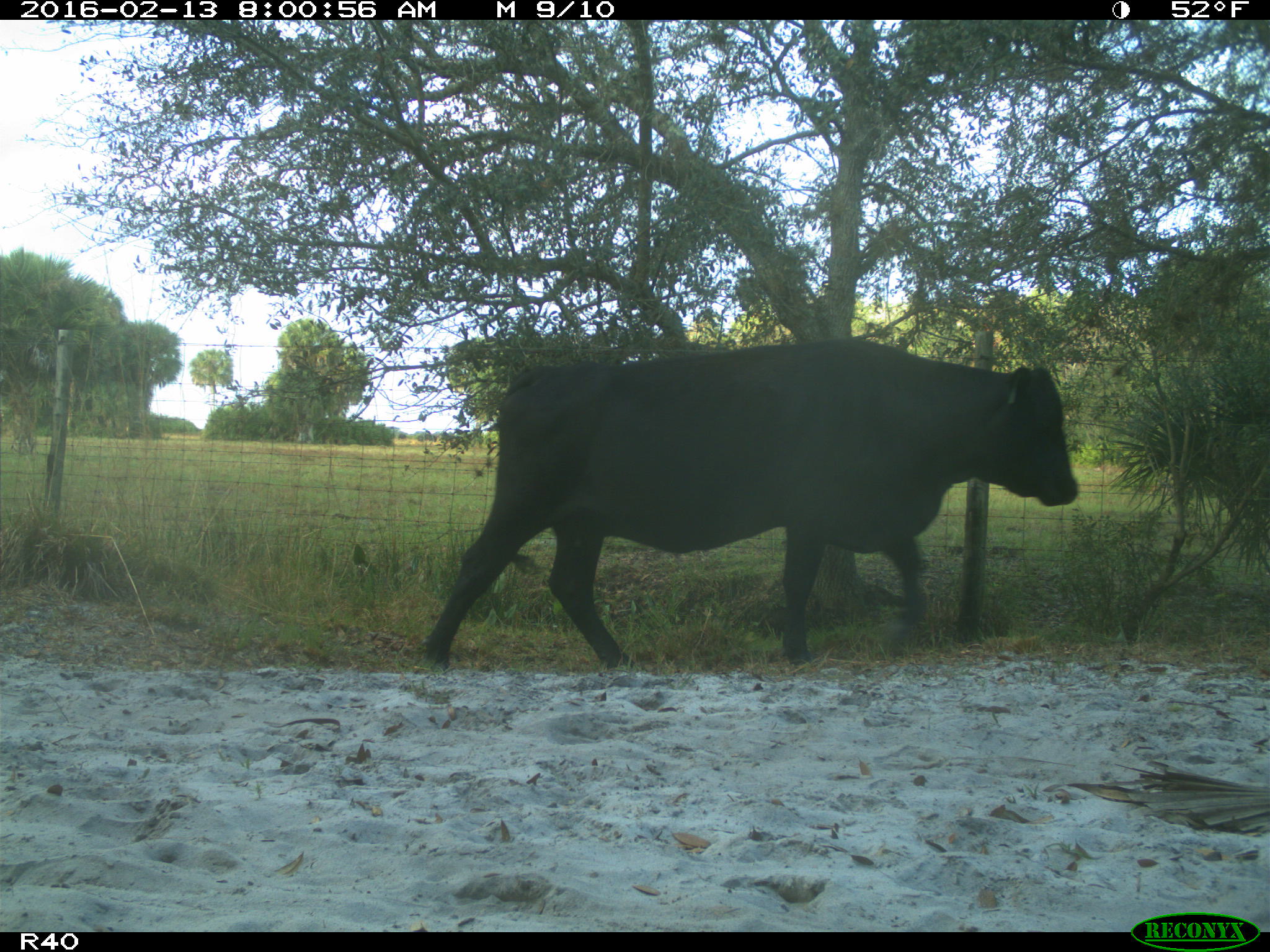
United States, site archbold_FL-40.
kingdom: Animalia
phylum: Chordata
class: Mammalia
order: Artiodactyla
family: Bovidae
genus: Bos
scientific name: Bos taurus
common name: domestic cow